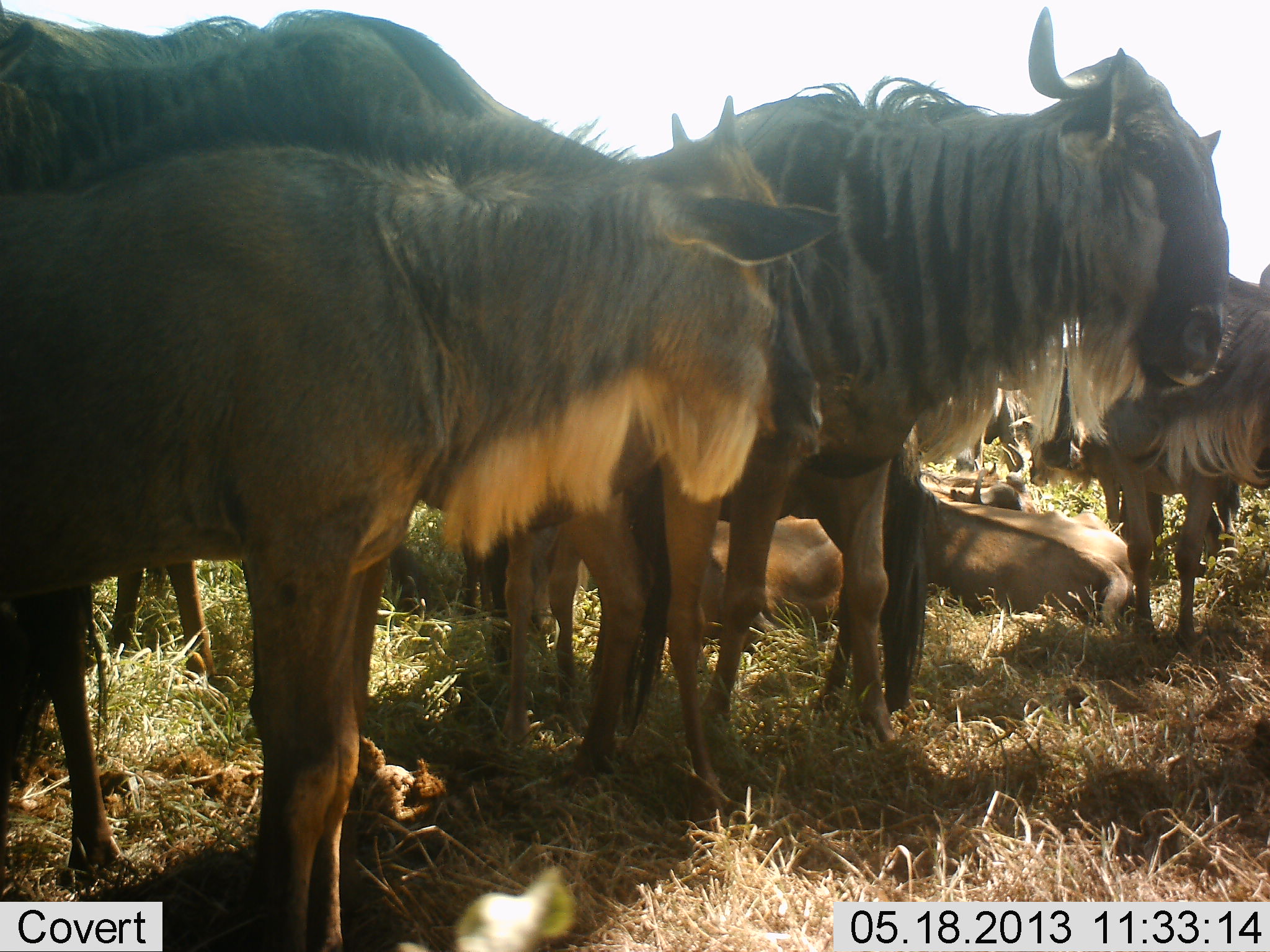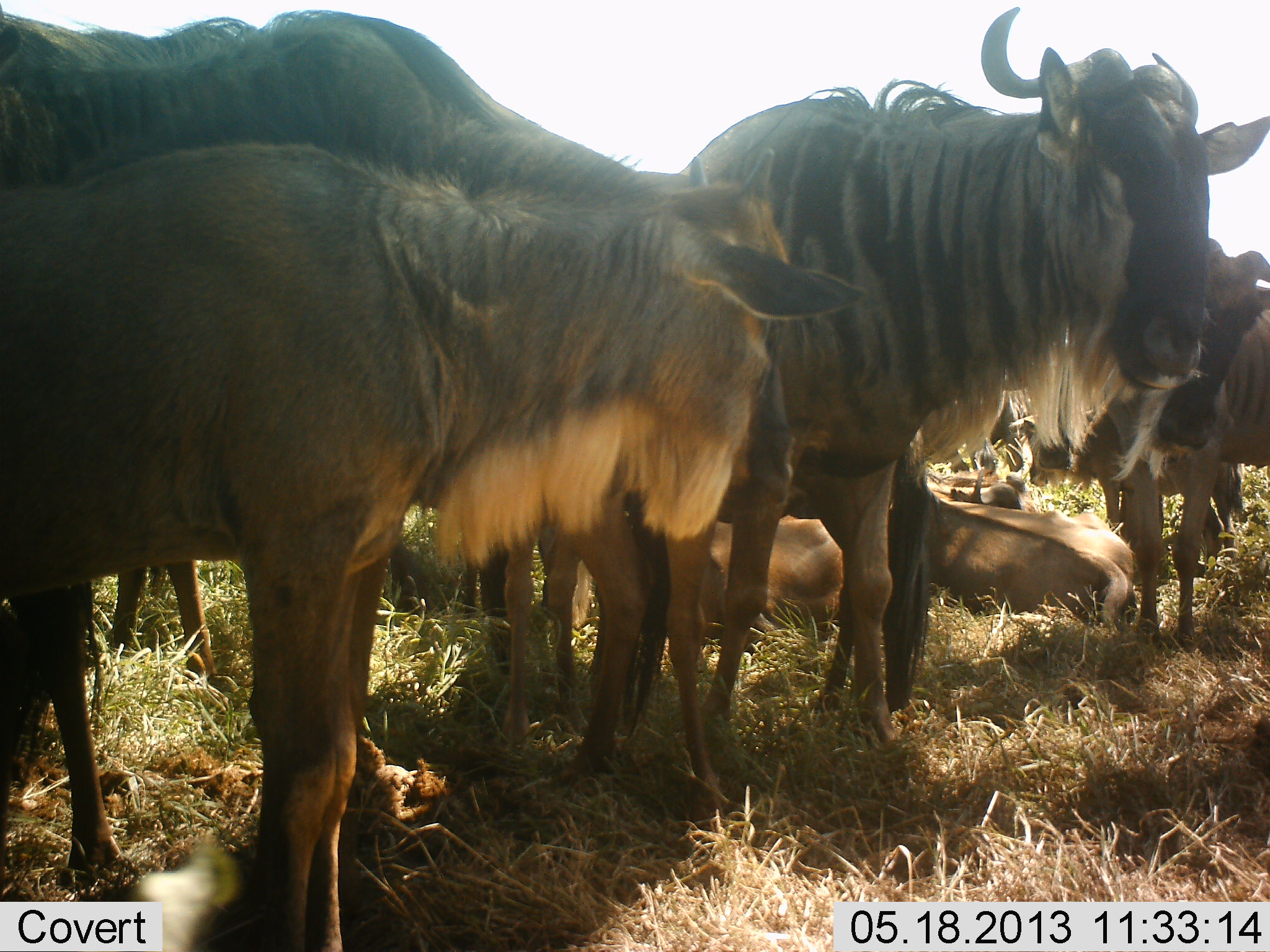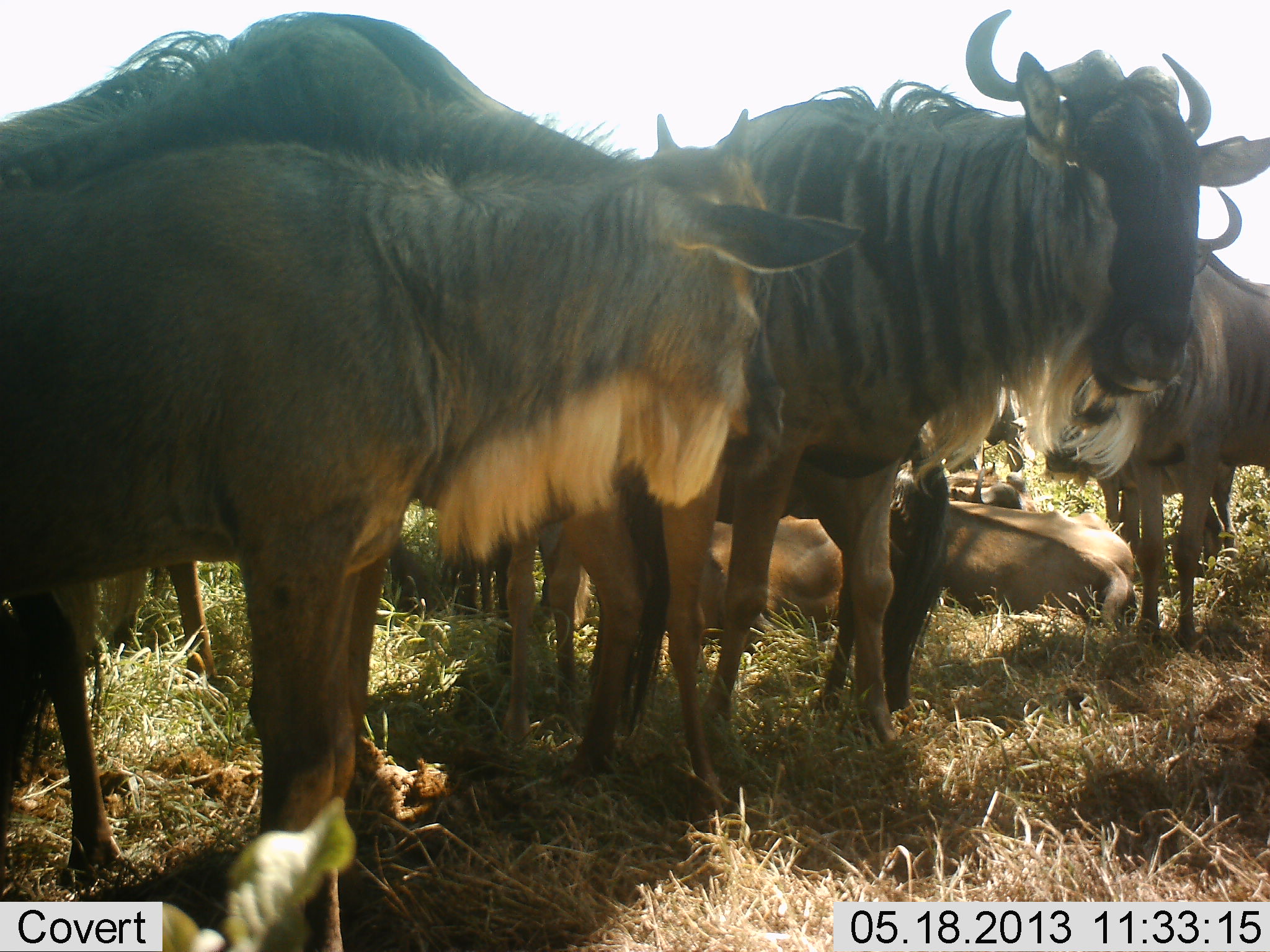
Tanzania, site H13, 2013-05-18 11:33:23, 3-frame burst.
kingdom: Animalia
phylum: Chordata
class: Mammalia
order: Artiodactyla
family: Bovidae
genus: Connochaetes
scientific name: Connochaetes taurinus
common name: blue wildebeest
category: wildebeest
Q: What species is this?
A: Wildebeest (blue wildebeest) (Connochaetes taurinus).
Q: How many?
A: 11-50.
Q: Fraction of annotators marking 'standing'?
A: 90%.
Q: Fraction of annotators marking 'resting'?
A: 100%.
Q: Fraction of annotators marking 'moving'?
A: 10%.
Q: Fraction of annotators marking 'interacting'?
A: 10%.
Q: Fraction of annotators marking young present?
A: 40%.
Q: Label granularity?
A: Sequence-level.